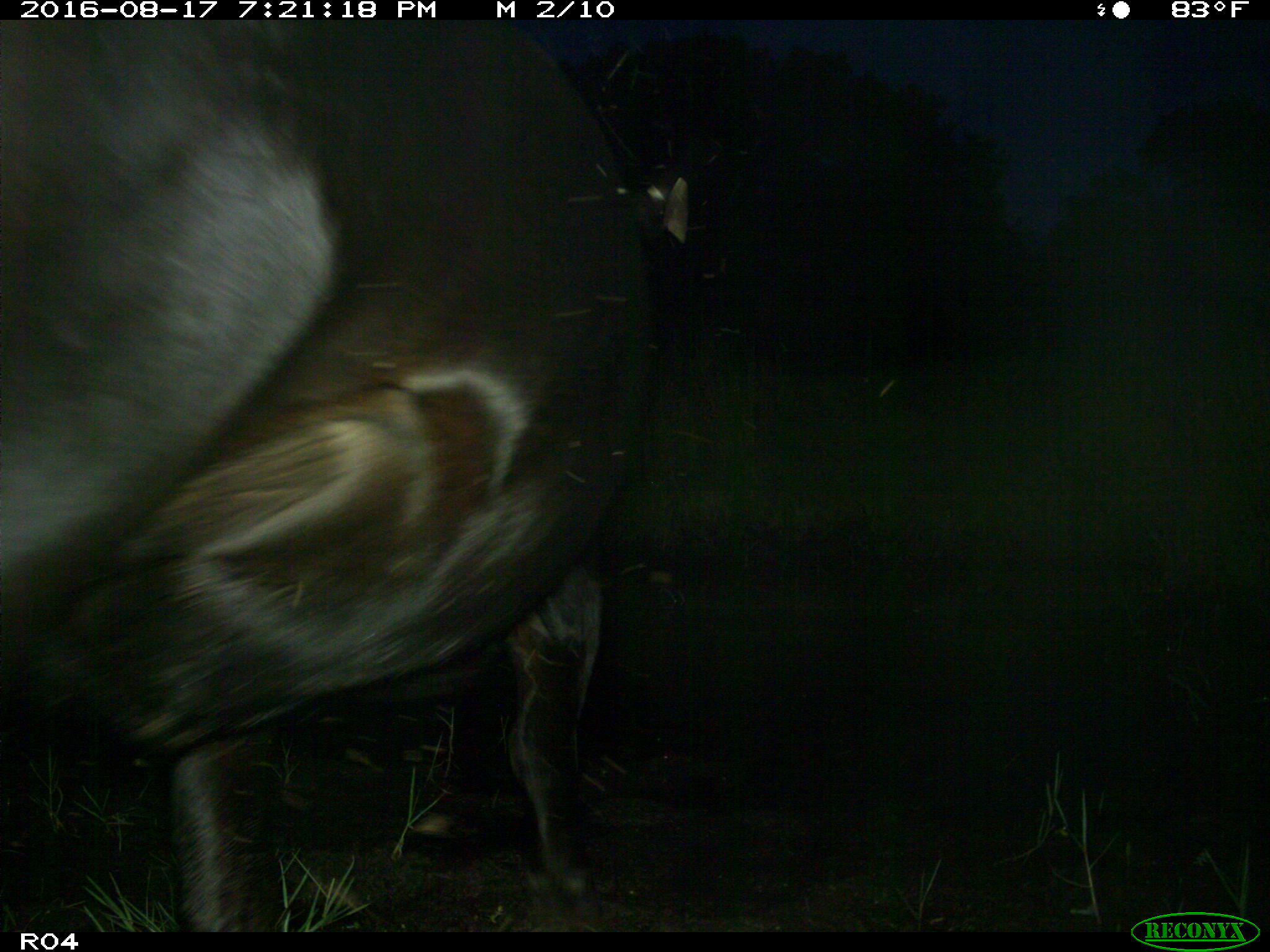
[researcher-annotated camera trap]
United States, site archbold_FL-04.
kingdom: Animalia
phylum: Chordata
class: Mammalia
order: Artiodactyla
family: Bovidae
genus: Bos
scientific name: Bos taurus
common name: domestic cow